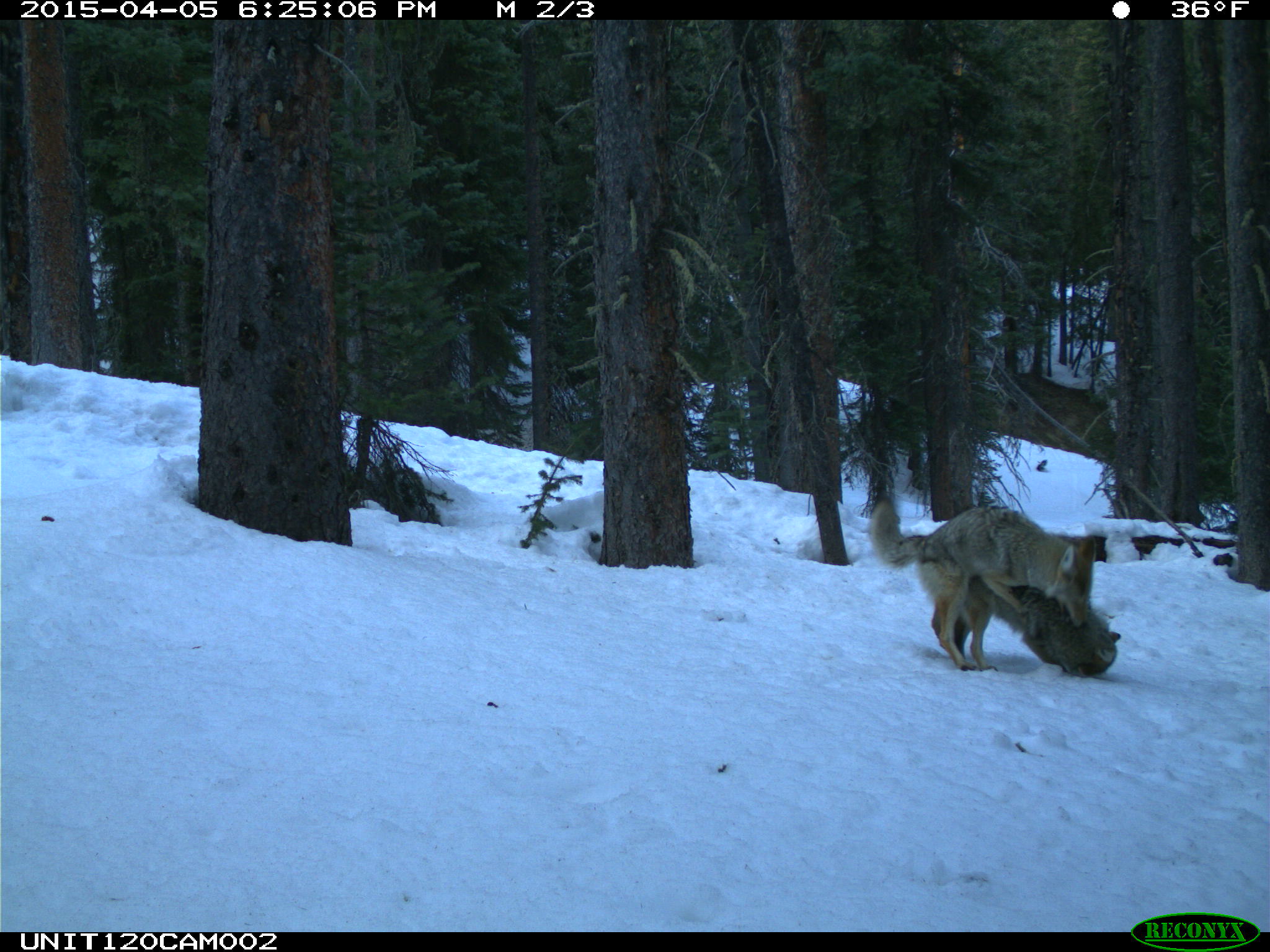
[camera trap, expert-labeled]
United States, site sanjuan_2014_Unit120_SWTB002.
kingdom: Animalia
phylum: Chordata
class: Mammalia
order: Carnivora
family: Canidae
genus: Canis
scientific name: Canis latrans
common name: coyote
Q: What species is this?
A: Canis latrans (coyote).